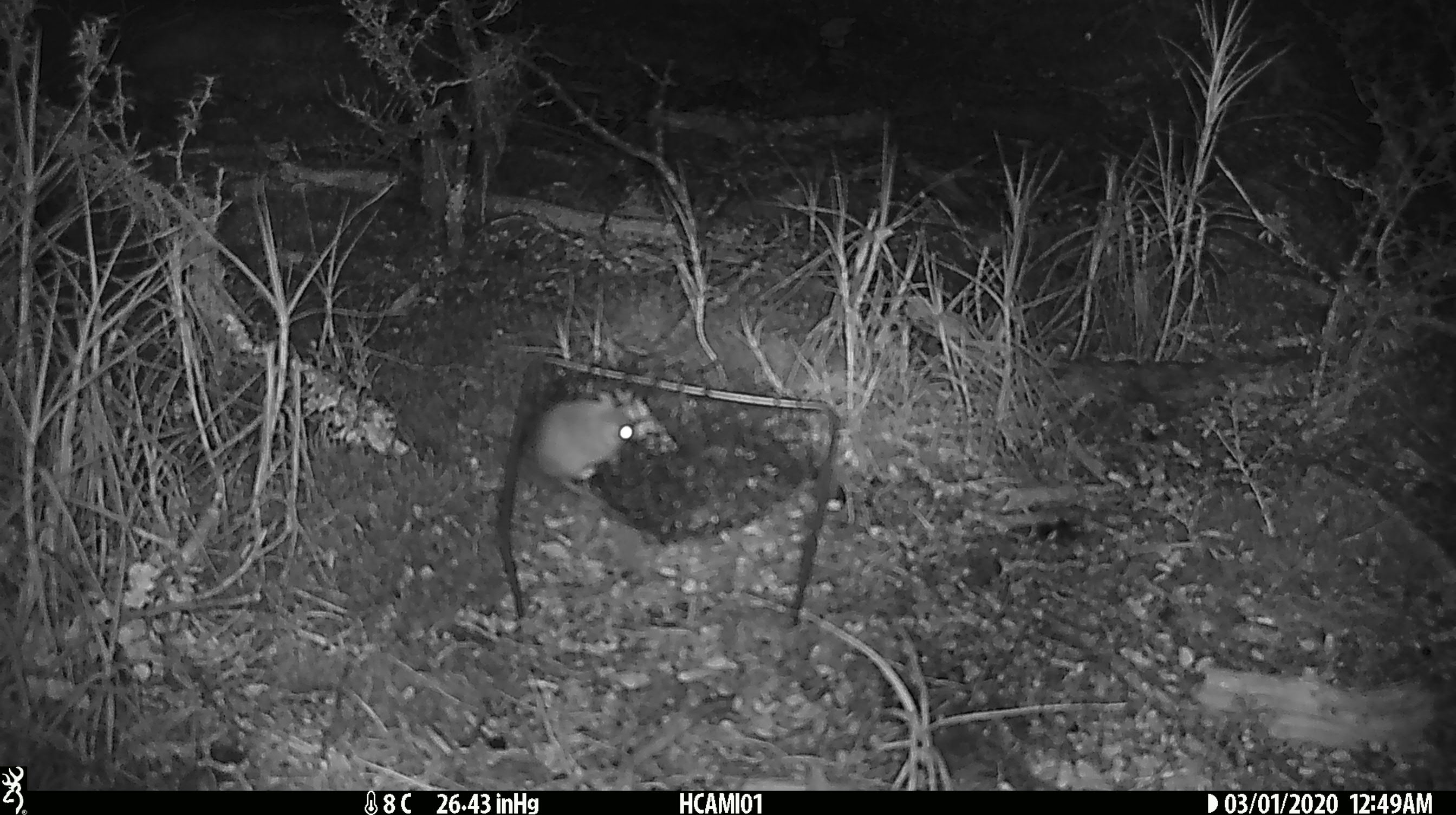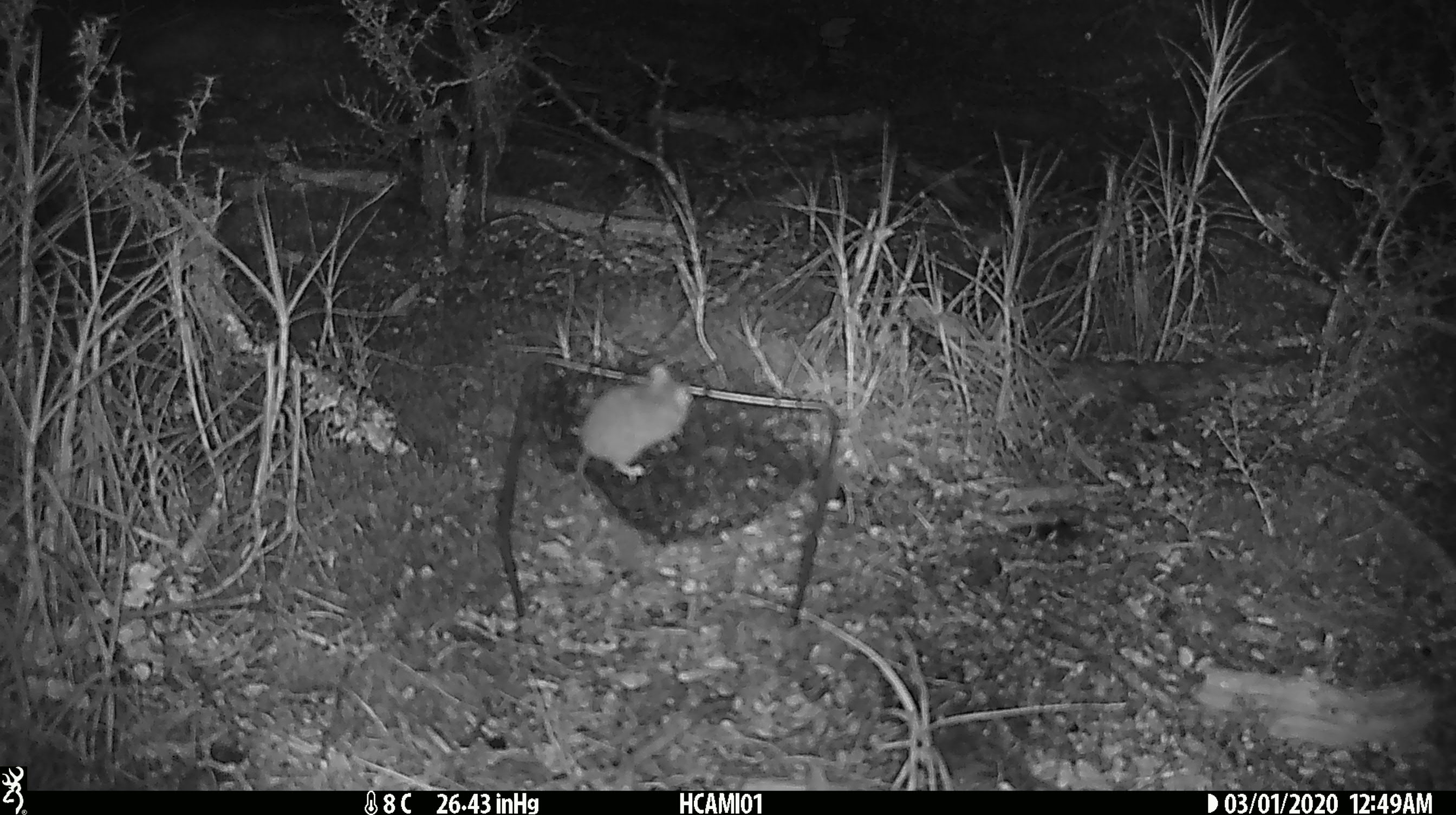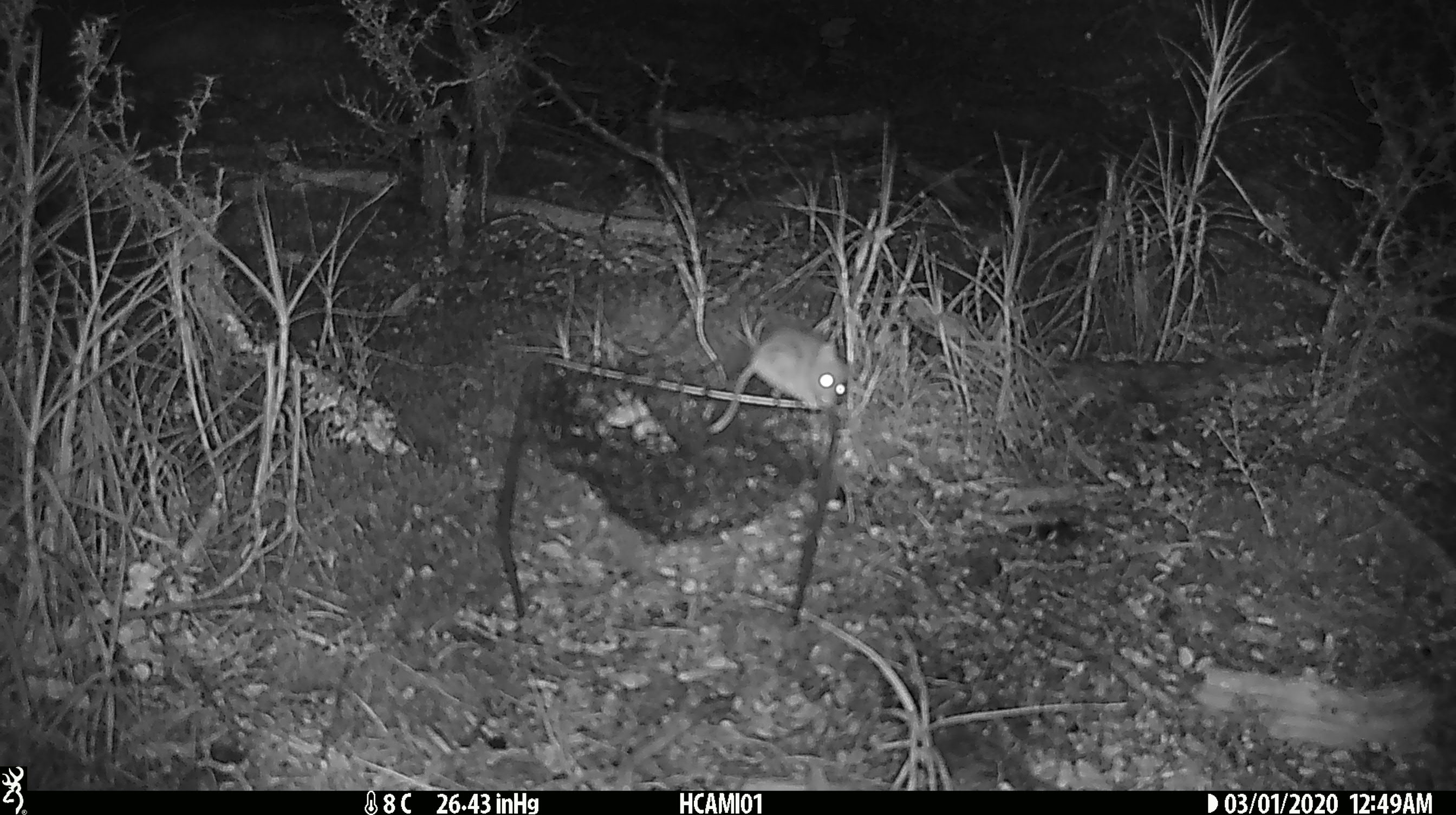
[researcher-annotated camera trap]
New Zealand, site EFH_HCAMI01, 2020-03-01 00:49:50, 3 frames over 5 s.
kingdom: Animalia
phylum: Chordata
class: Mammalia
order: Rodentia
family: Muridae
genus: Mus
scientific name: Mus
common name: mouse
Mouse (Mus).